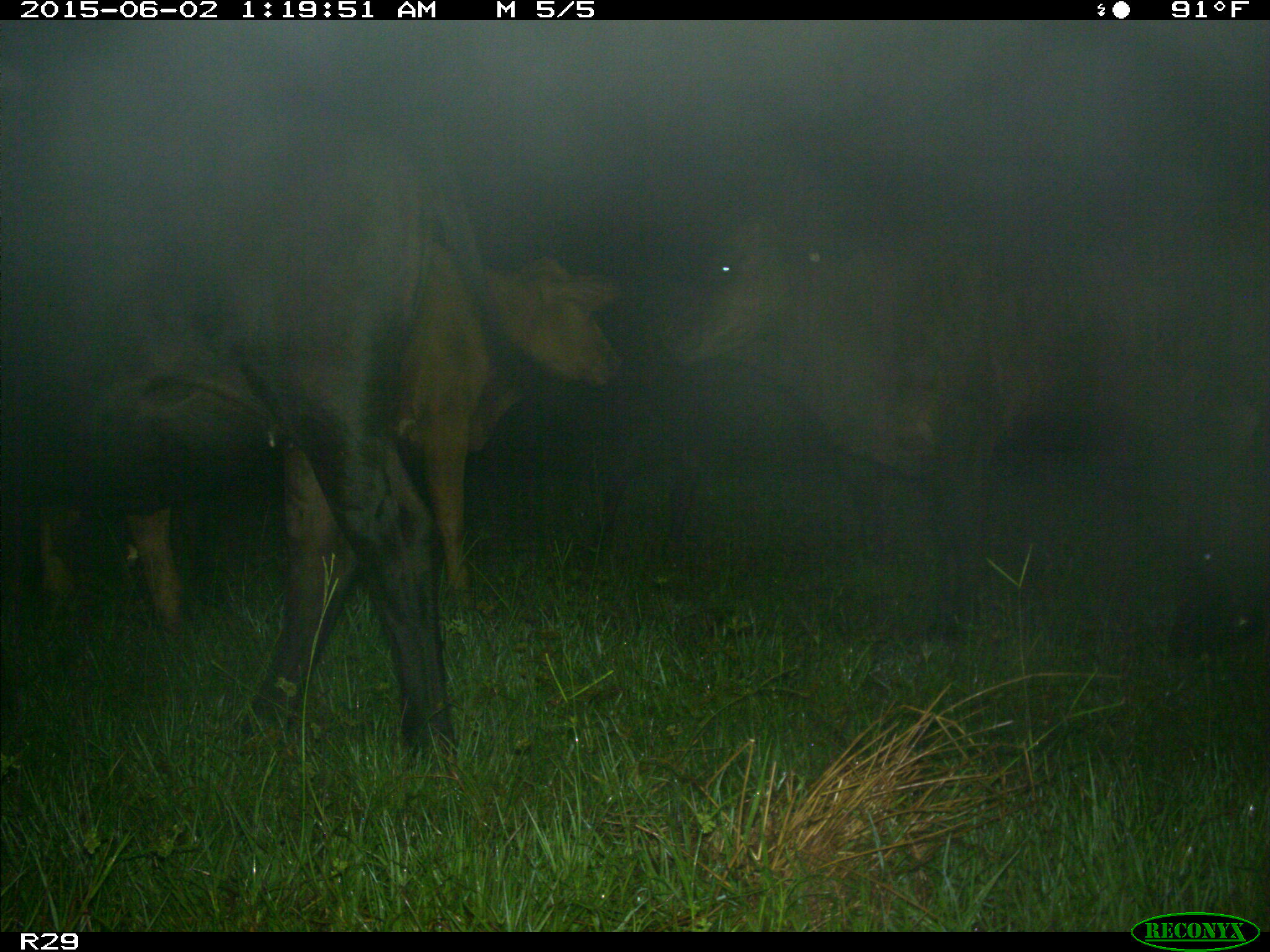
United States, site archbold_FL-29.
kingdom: Animalia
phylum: Chordata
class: Mammalia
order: Artiodactyla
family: Bovidae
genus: Bos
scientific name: Bos taurus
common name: domestic cow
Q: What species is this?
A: Bos taurus (domestic cow).